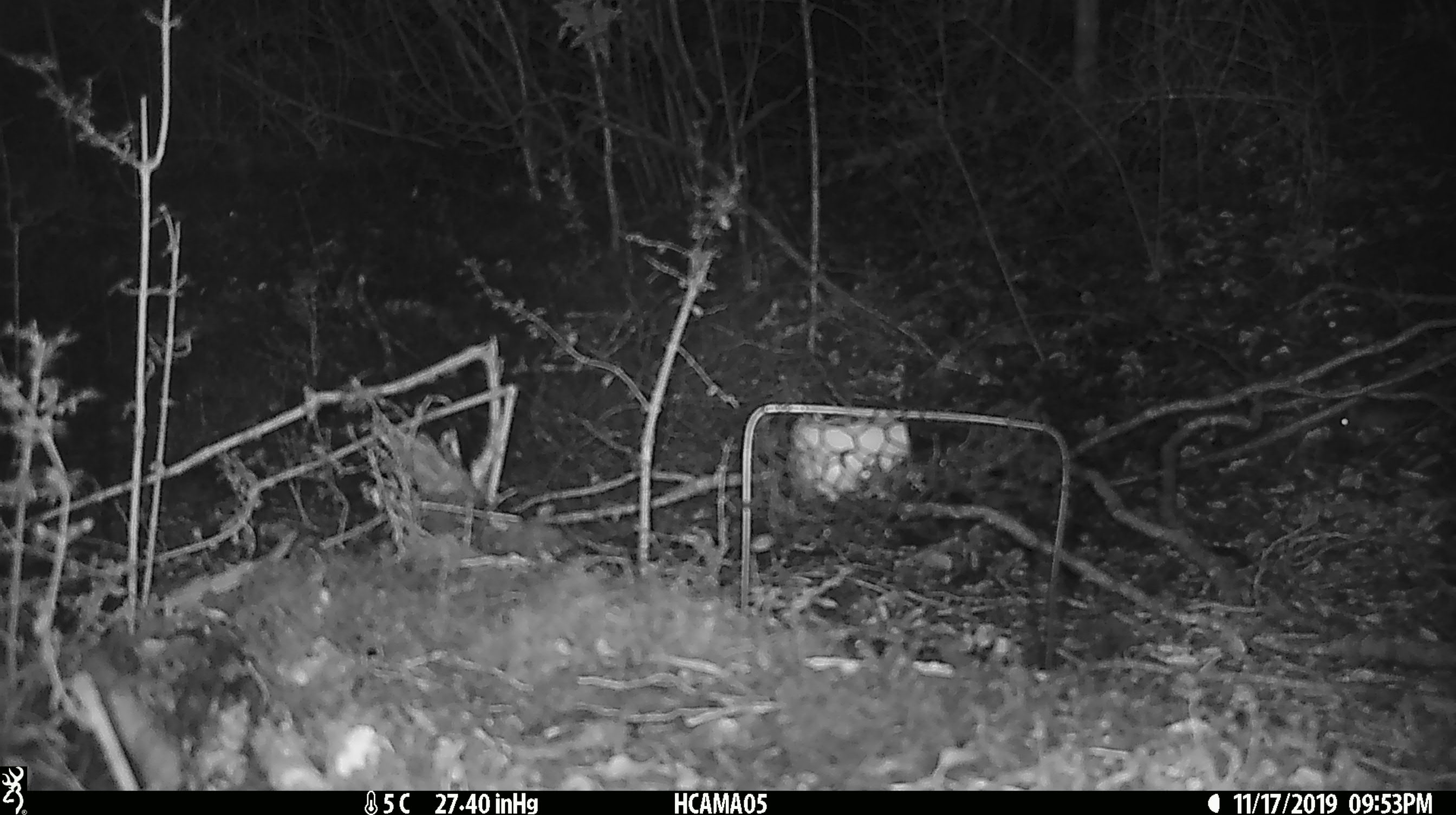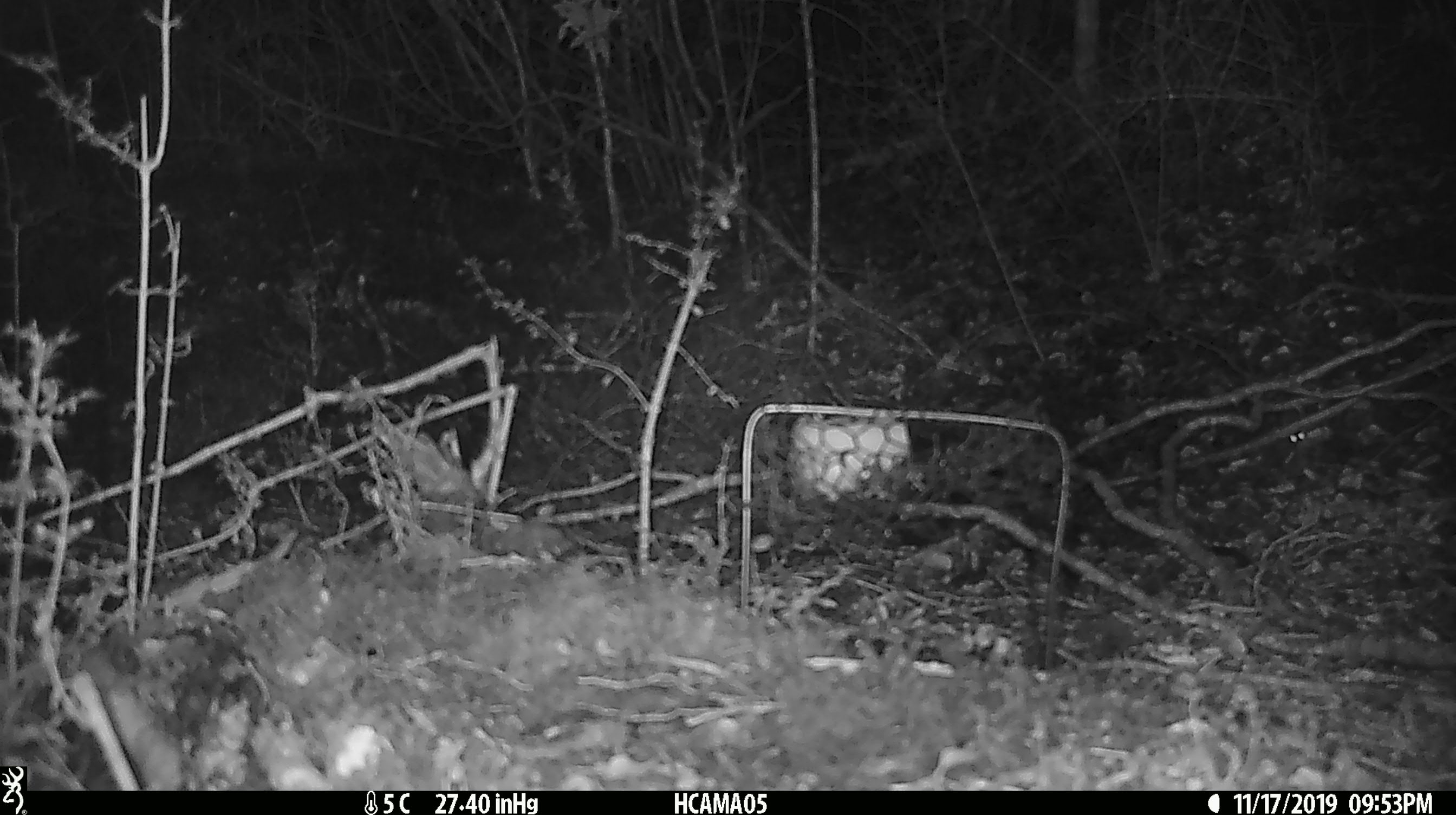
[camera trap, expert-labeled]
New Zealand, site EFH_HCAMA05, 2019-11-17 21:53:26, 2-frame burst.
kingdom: Animalia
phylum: Chordata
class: Mammalia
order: Rodentia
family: Muridae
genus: Mus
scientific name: Mus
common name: mouse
Mouse (Mus).